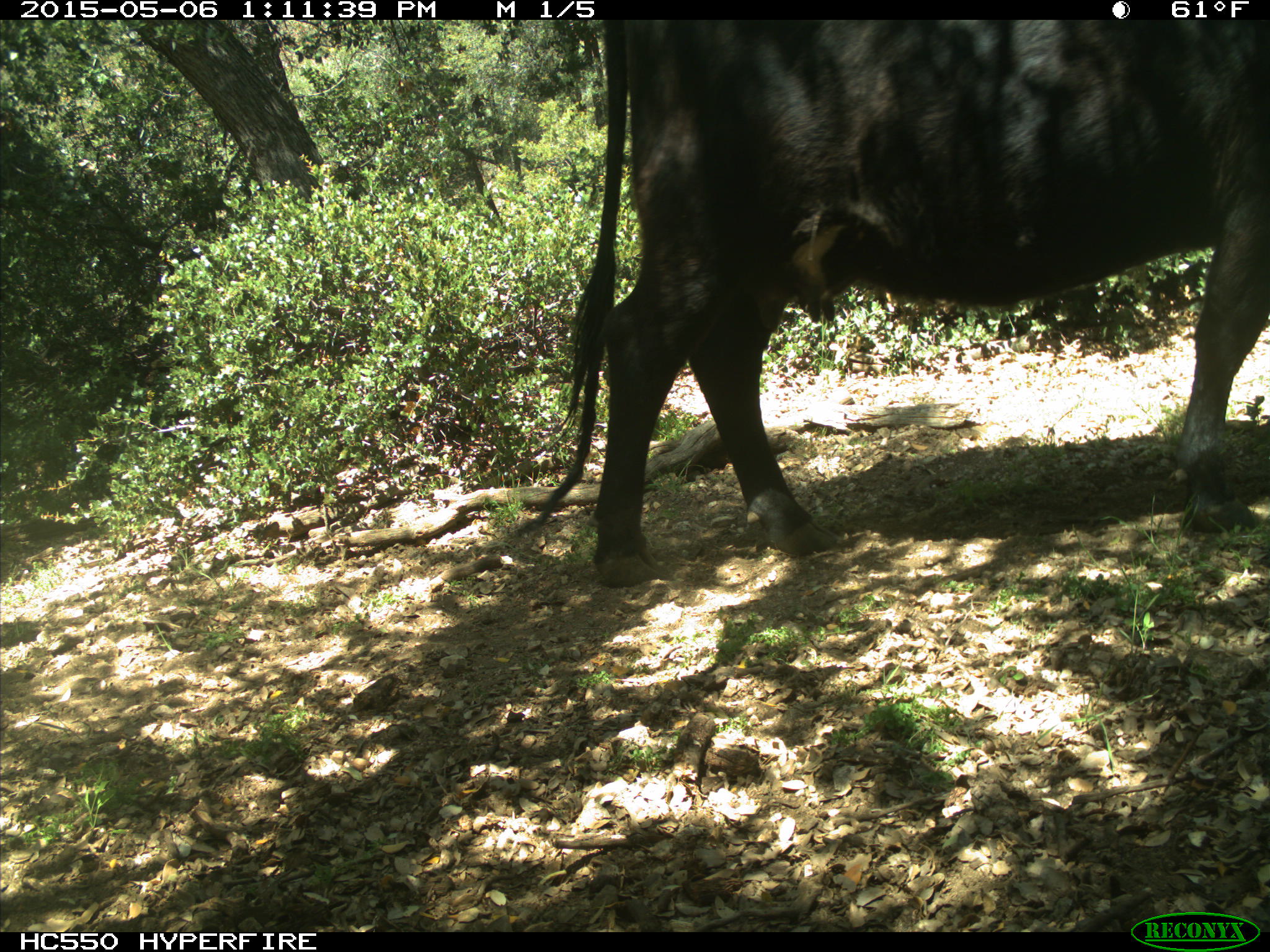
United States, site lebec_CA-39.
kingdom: Animalia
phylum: Chordata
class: Mammalia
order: Artiodactyla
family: Bovidae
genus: Bos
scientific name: Bos taurus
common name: domestic cow